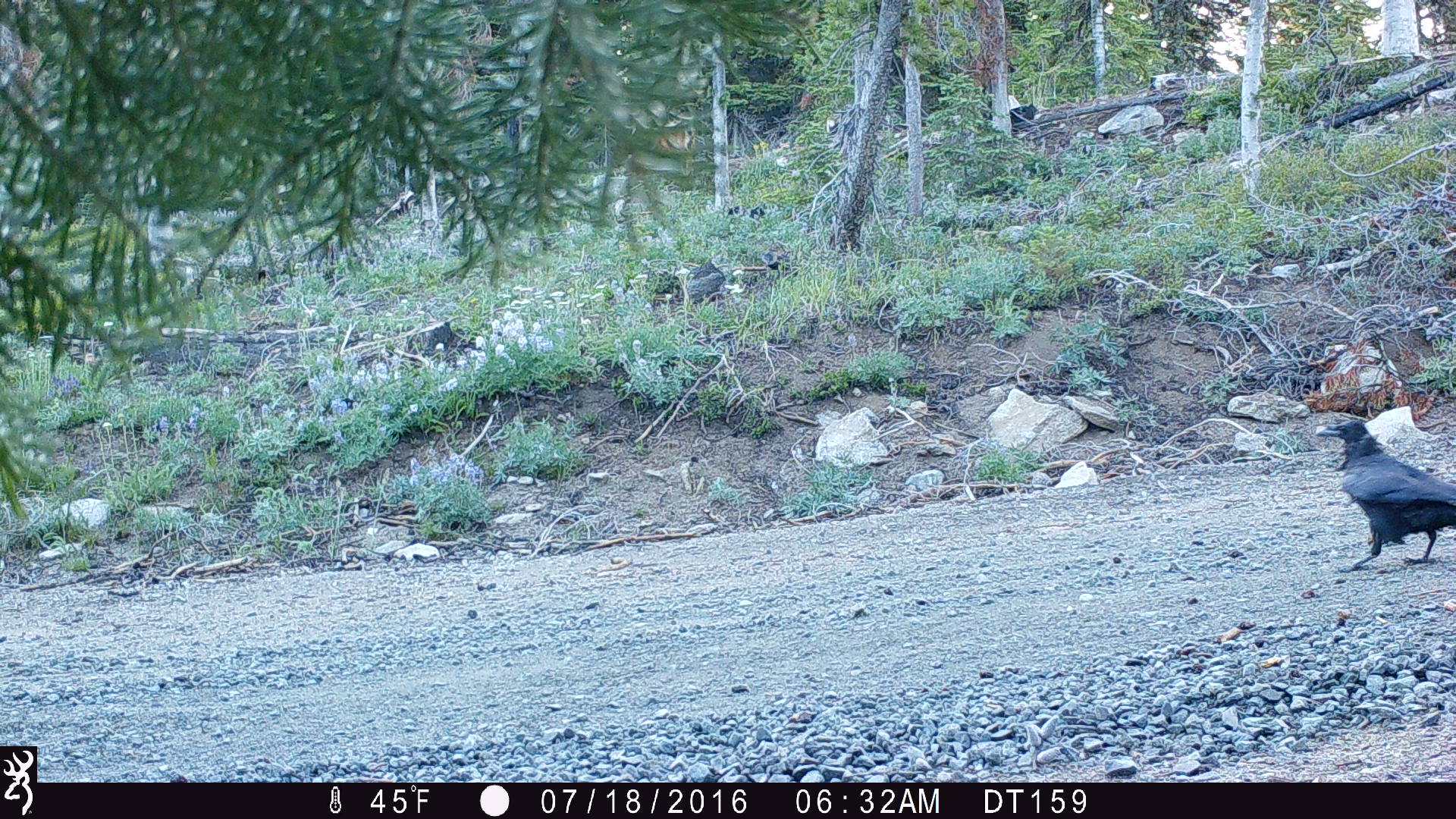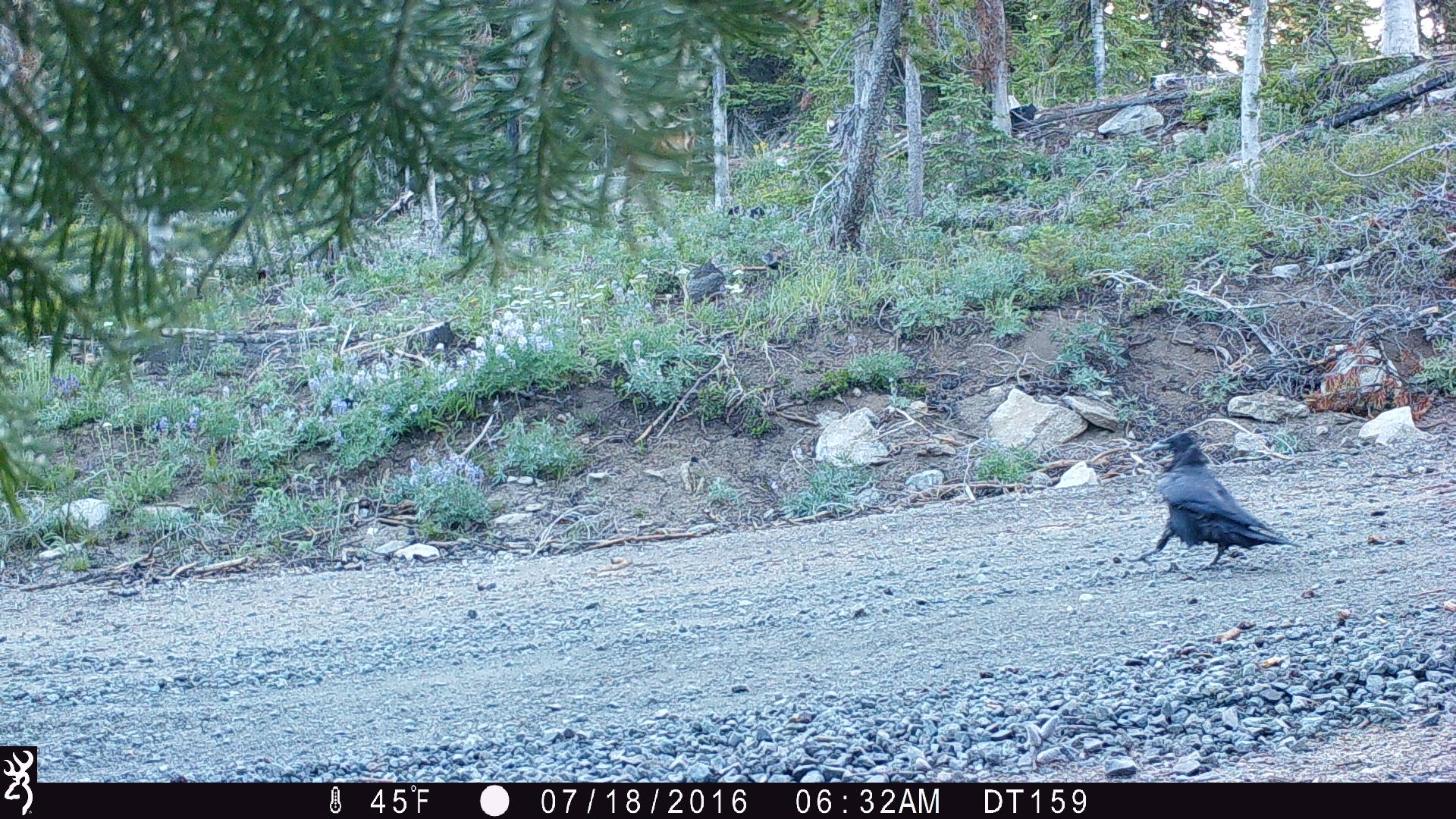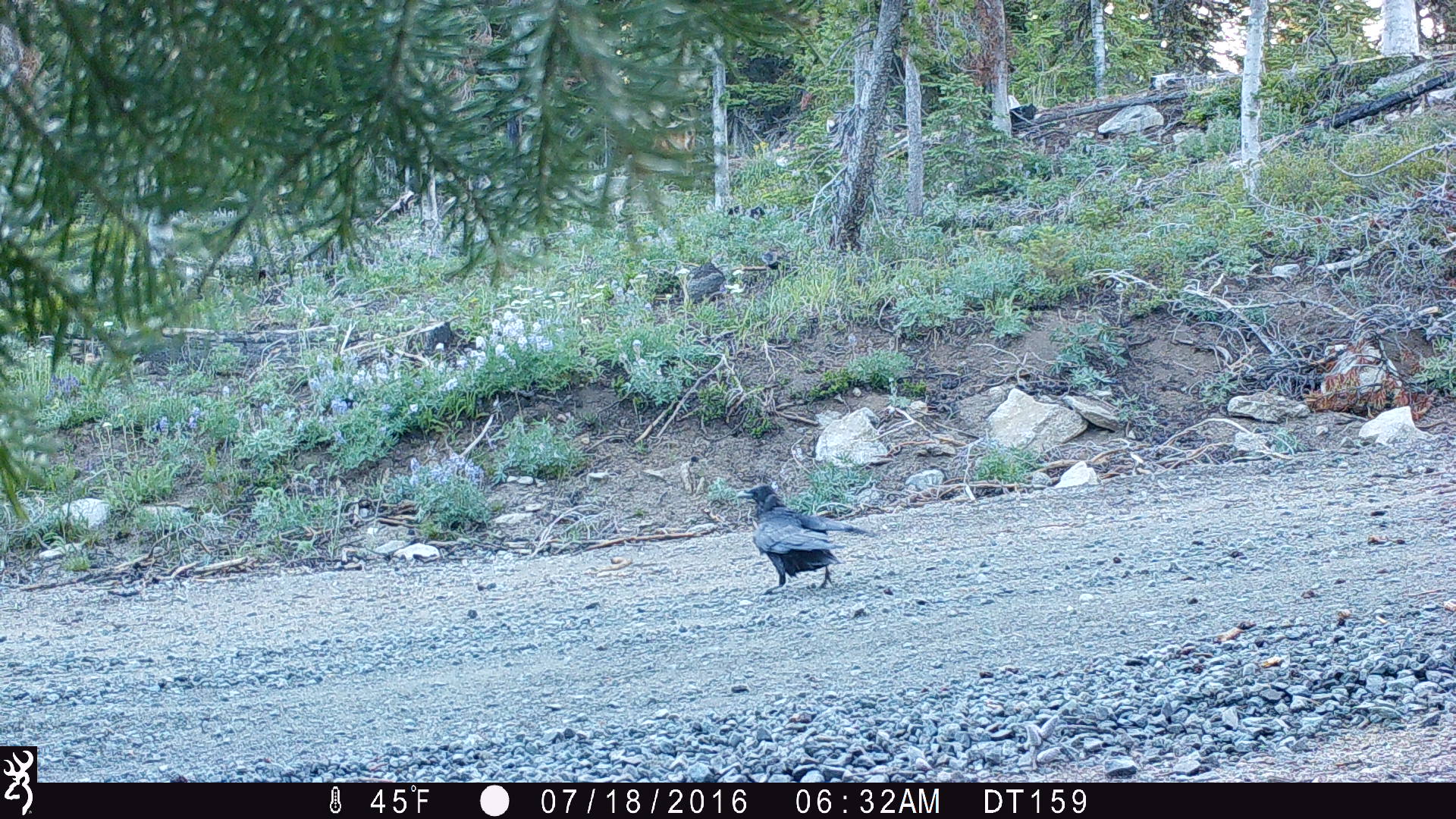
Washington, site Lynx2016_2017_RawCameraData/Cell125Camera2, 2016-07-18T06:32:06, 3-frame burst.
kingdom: Animalia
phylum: Chordata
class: Aves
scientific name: Aves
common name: birds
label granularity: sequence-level